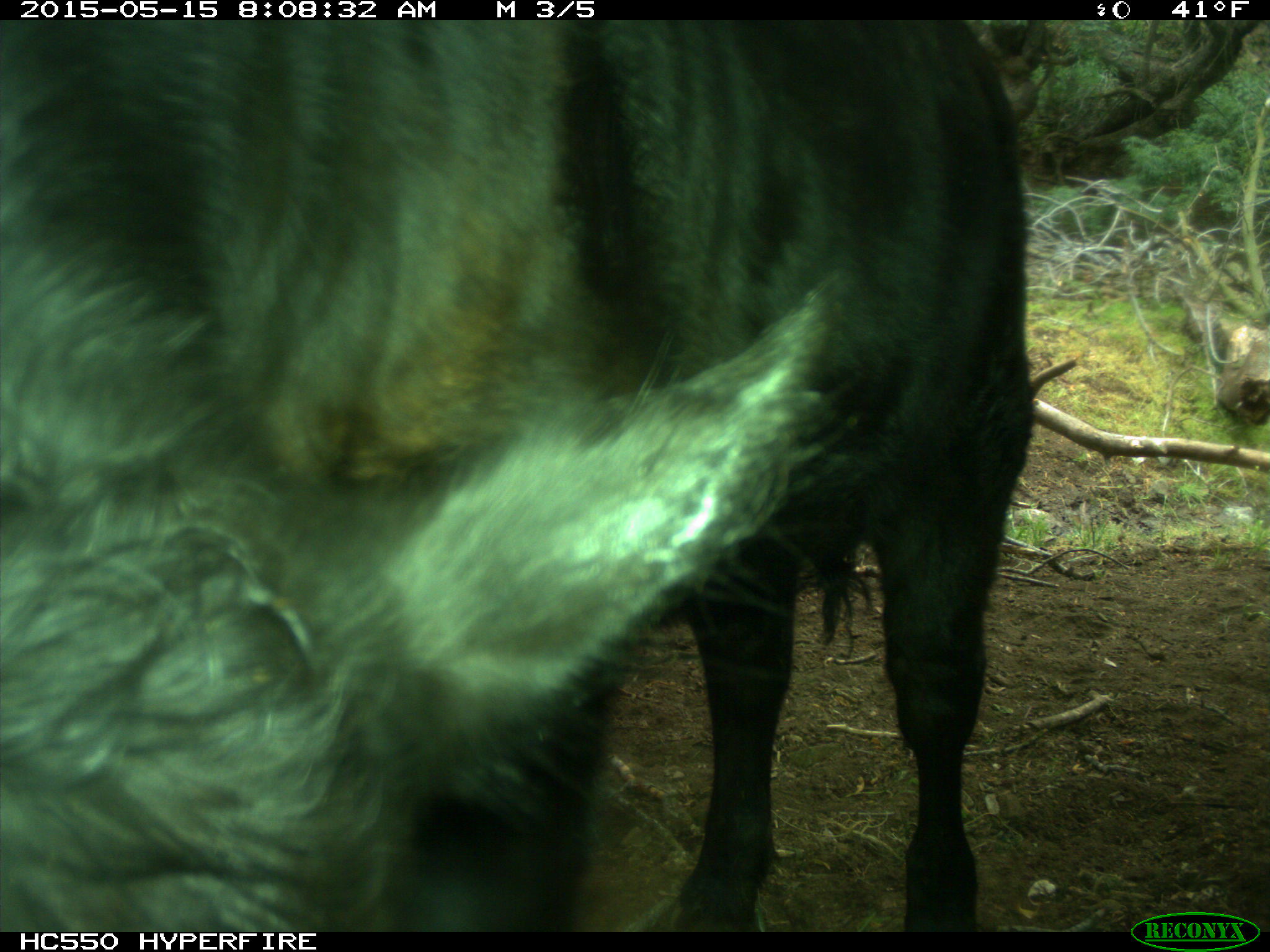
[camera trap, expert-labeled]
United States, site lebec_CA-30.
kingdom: Animalia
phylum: Chordata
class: Mammalia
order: Artiodactyla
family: Bovidae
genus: Bos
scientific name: Bos taurus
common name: domestic cow